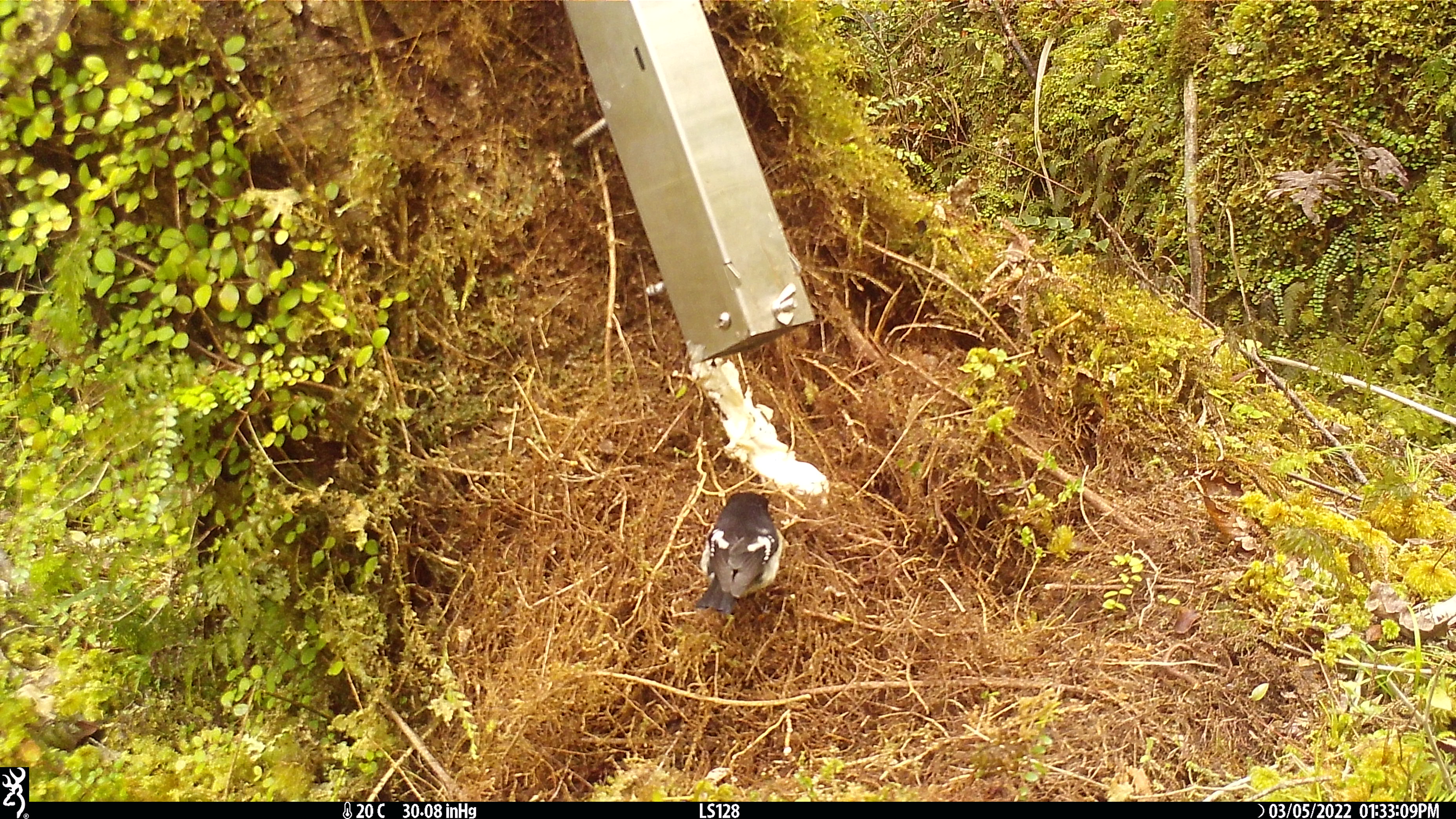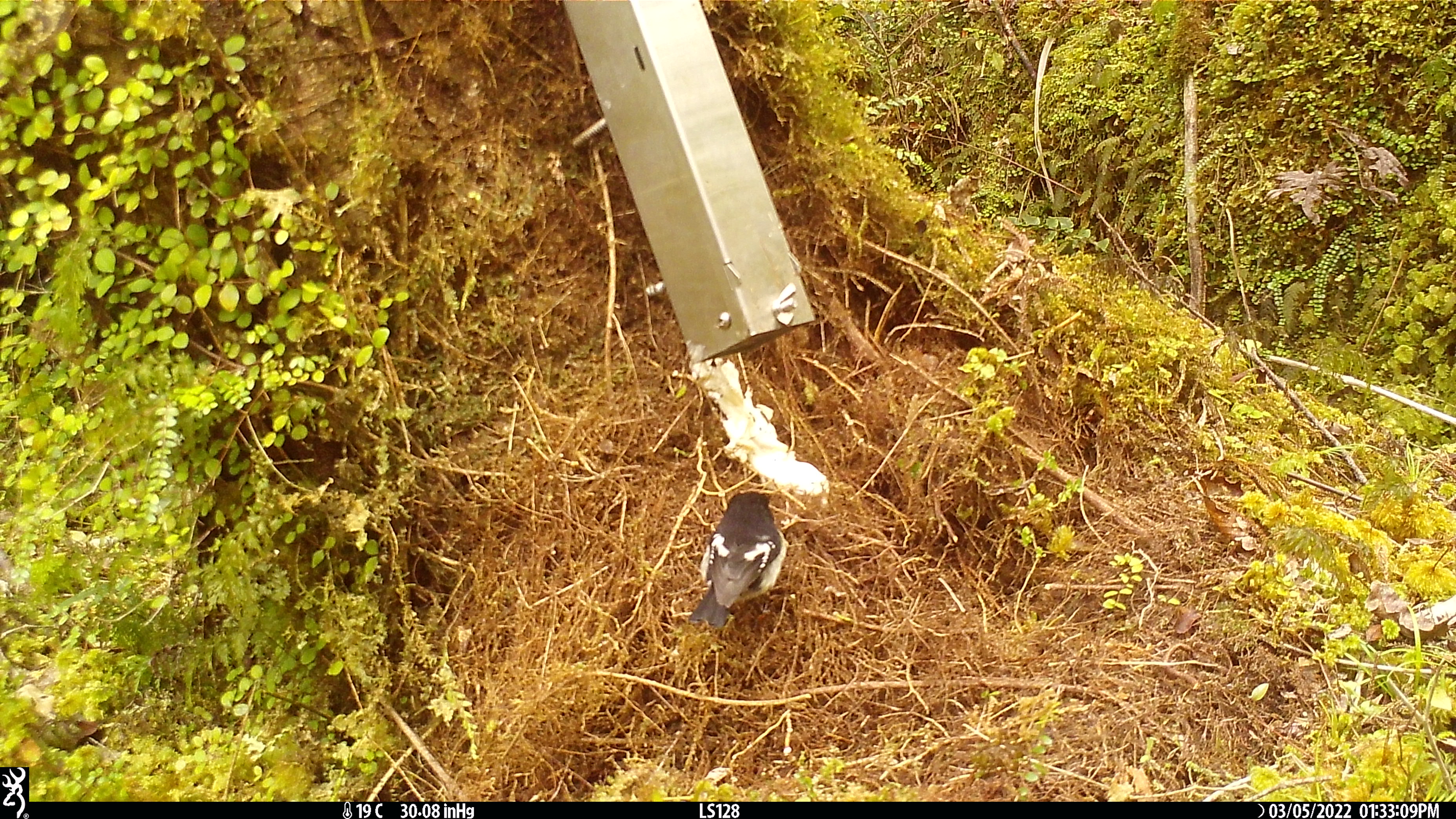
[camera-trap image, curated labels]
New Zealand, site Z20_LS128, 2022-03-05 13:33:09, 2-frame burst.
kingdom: Animalia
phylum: Chordata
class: Aves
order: Passeriformes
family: Petroicidae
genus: Petroica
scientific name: Petroica macrocephala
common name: tomtit